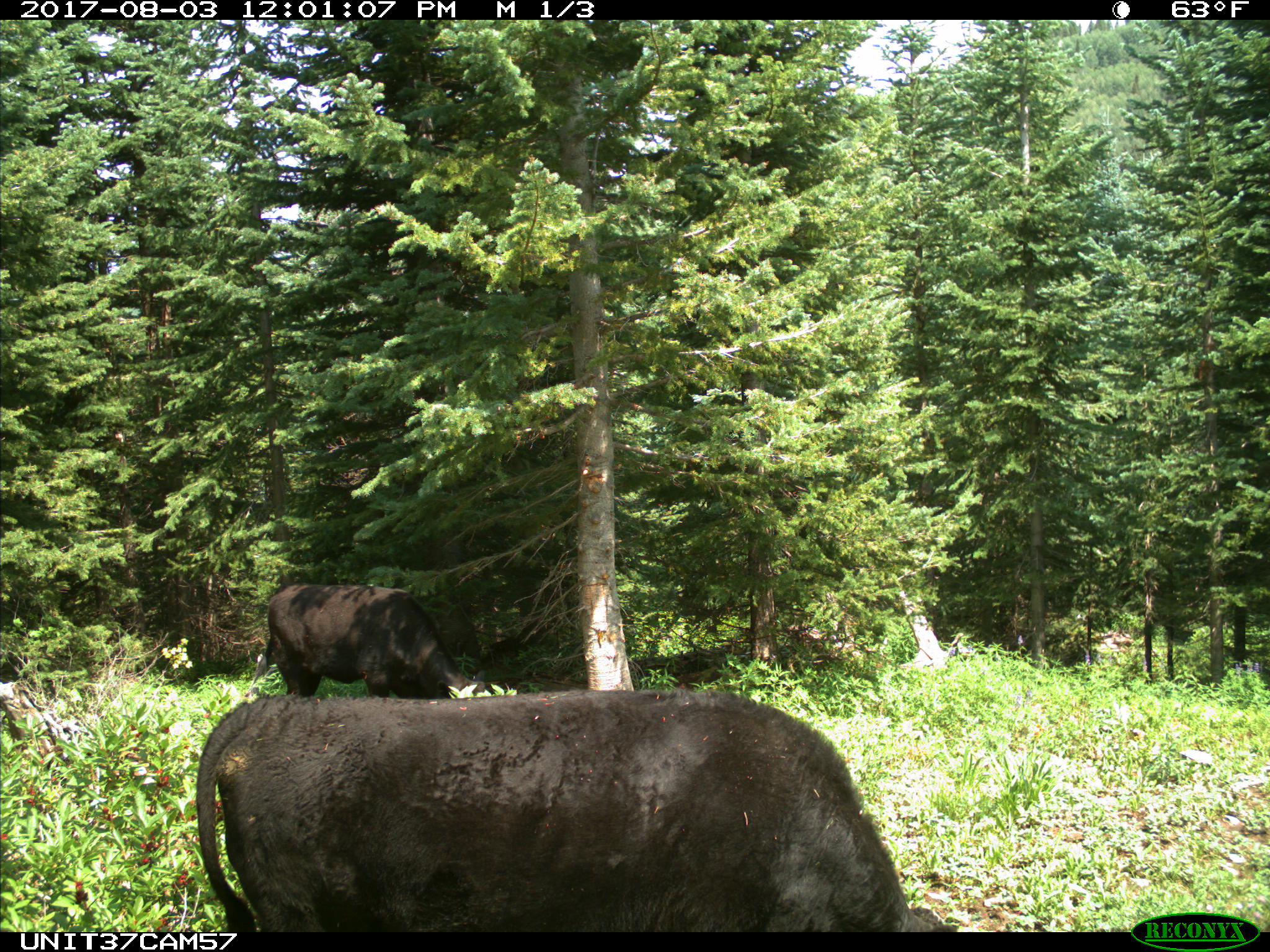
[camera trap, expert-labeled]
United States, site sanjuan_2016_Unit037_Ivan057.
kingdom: Animalia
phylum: Chordata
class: Mammalia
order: Artiodactyla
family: Bovidae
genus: Bos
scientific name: Bos taurus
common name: domestic cow